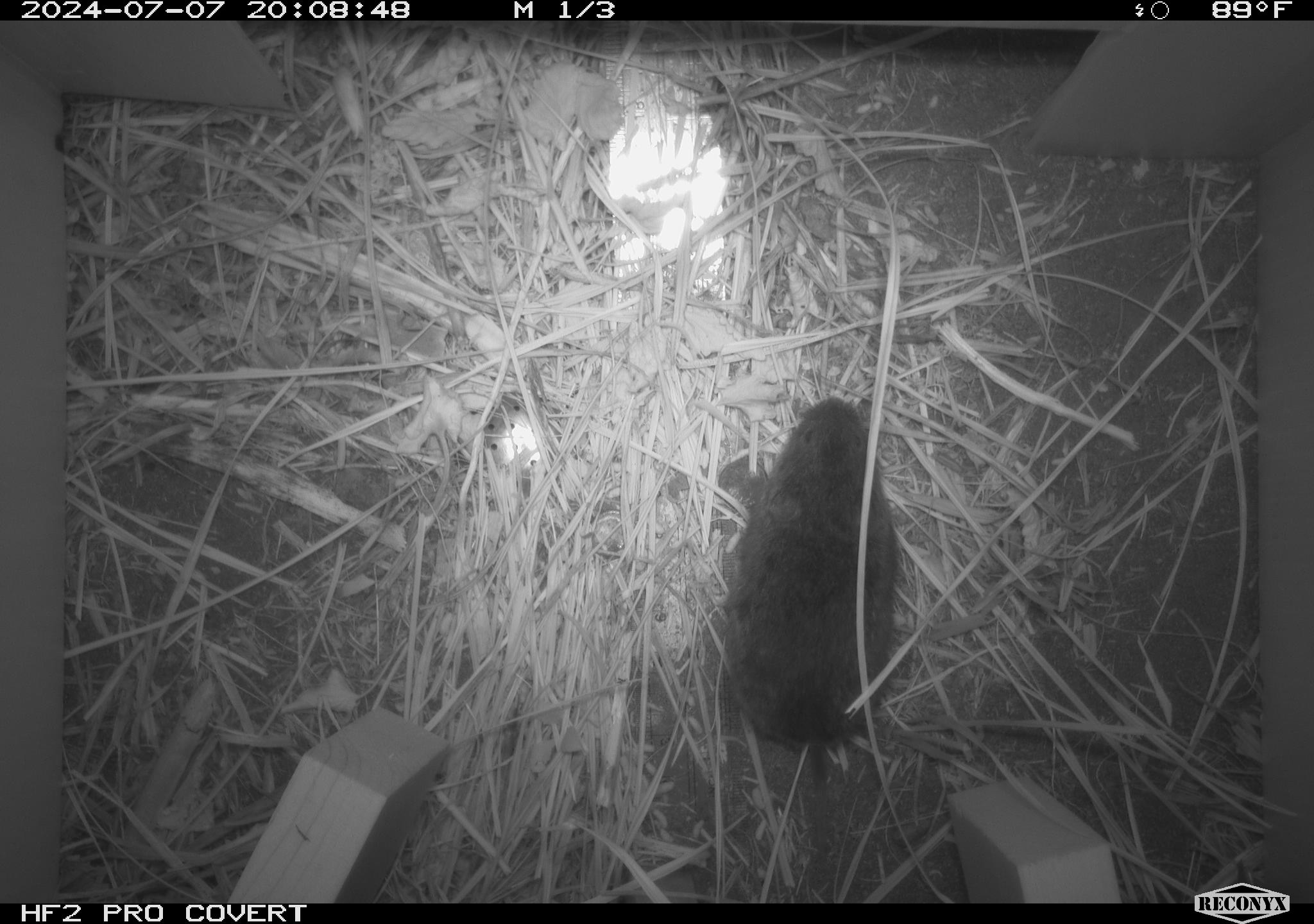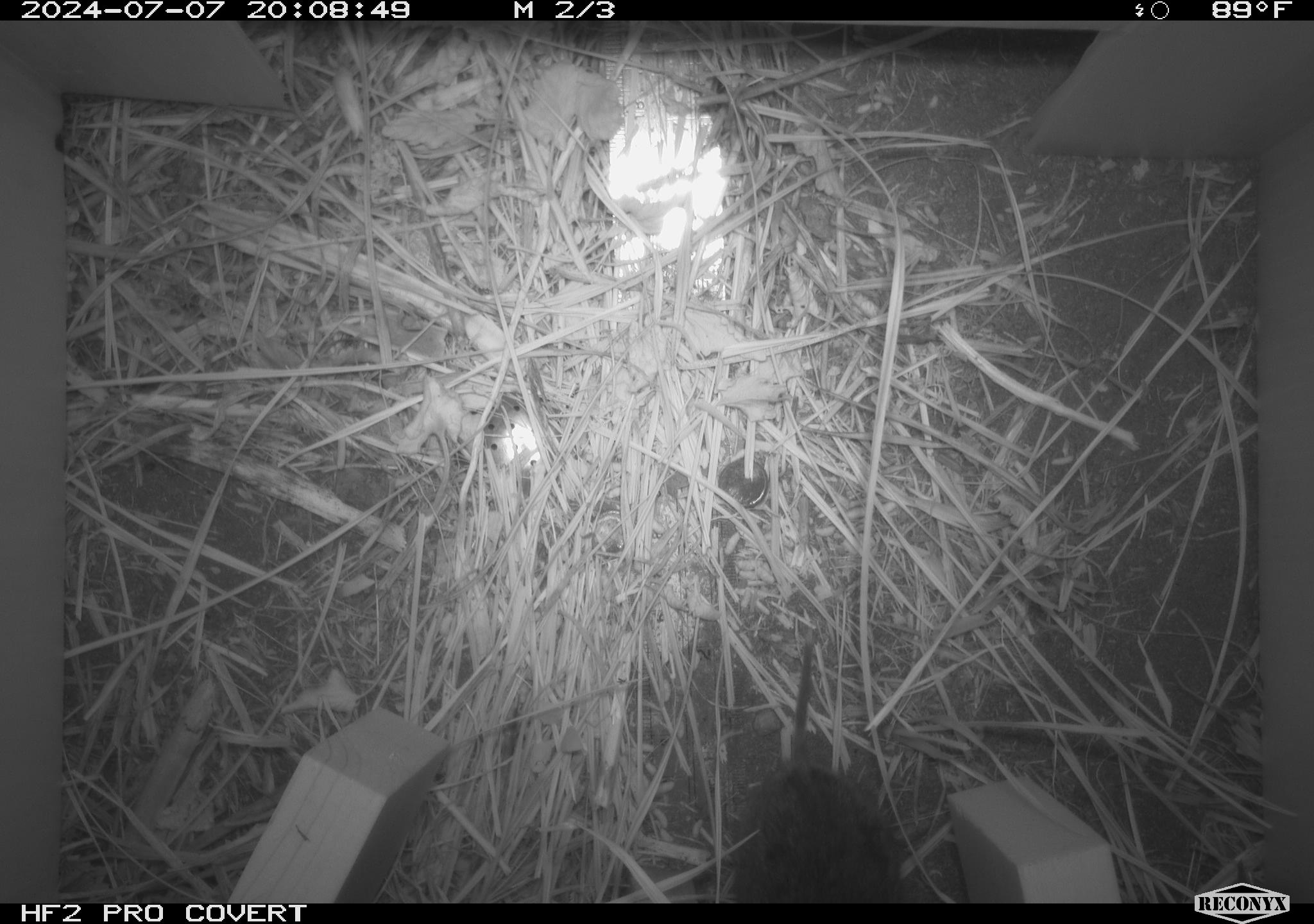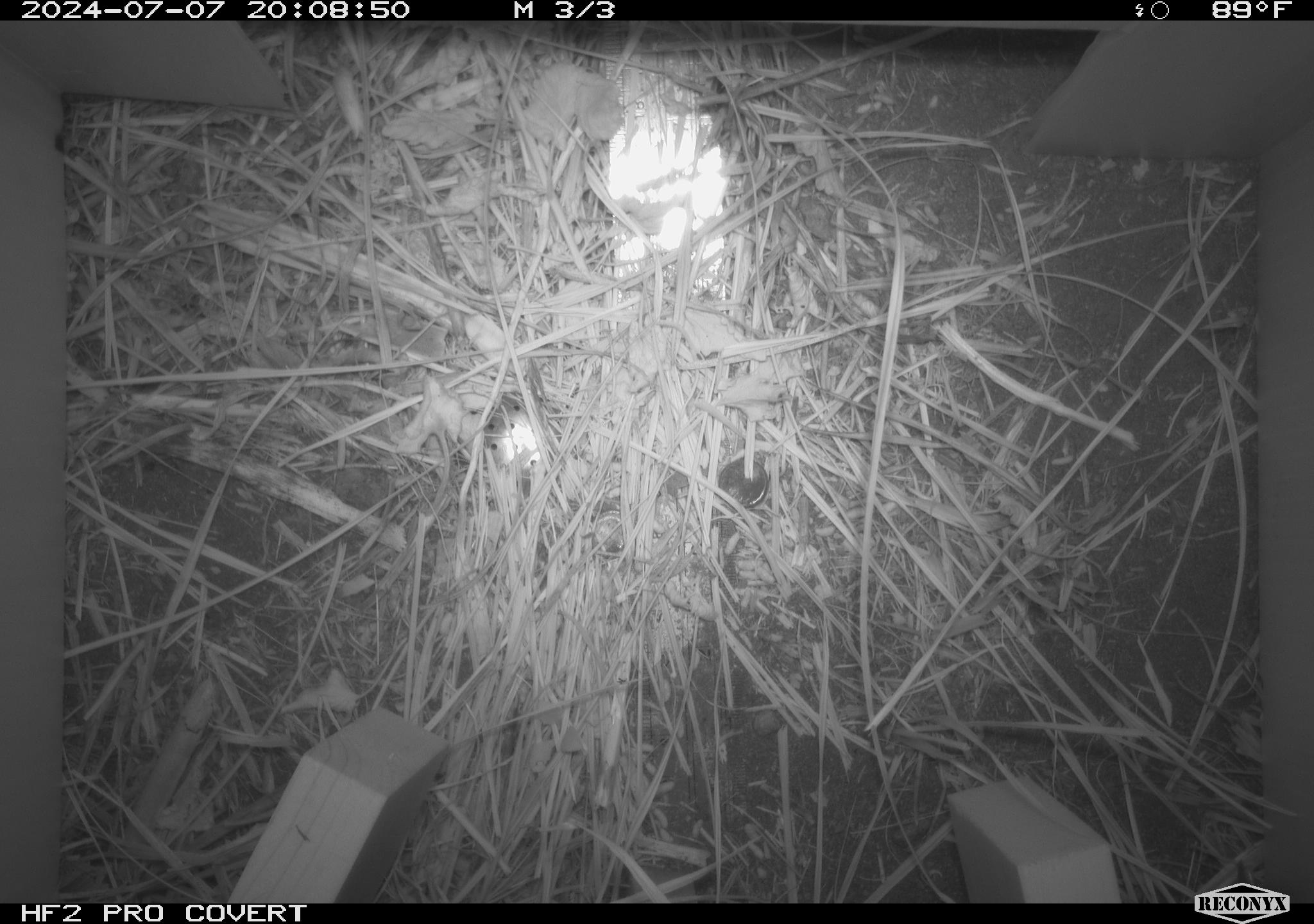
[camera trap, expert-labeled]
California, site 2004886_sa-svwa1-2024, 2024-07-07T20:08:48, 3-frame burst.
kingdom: Animalia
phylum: Chordata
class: Mammalia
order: Rodentia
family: Cricetidae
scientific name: Arvicolinae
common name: voles, lemmings, and muskrats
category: arvicolinae subfamily